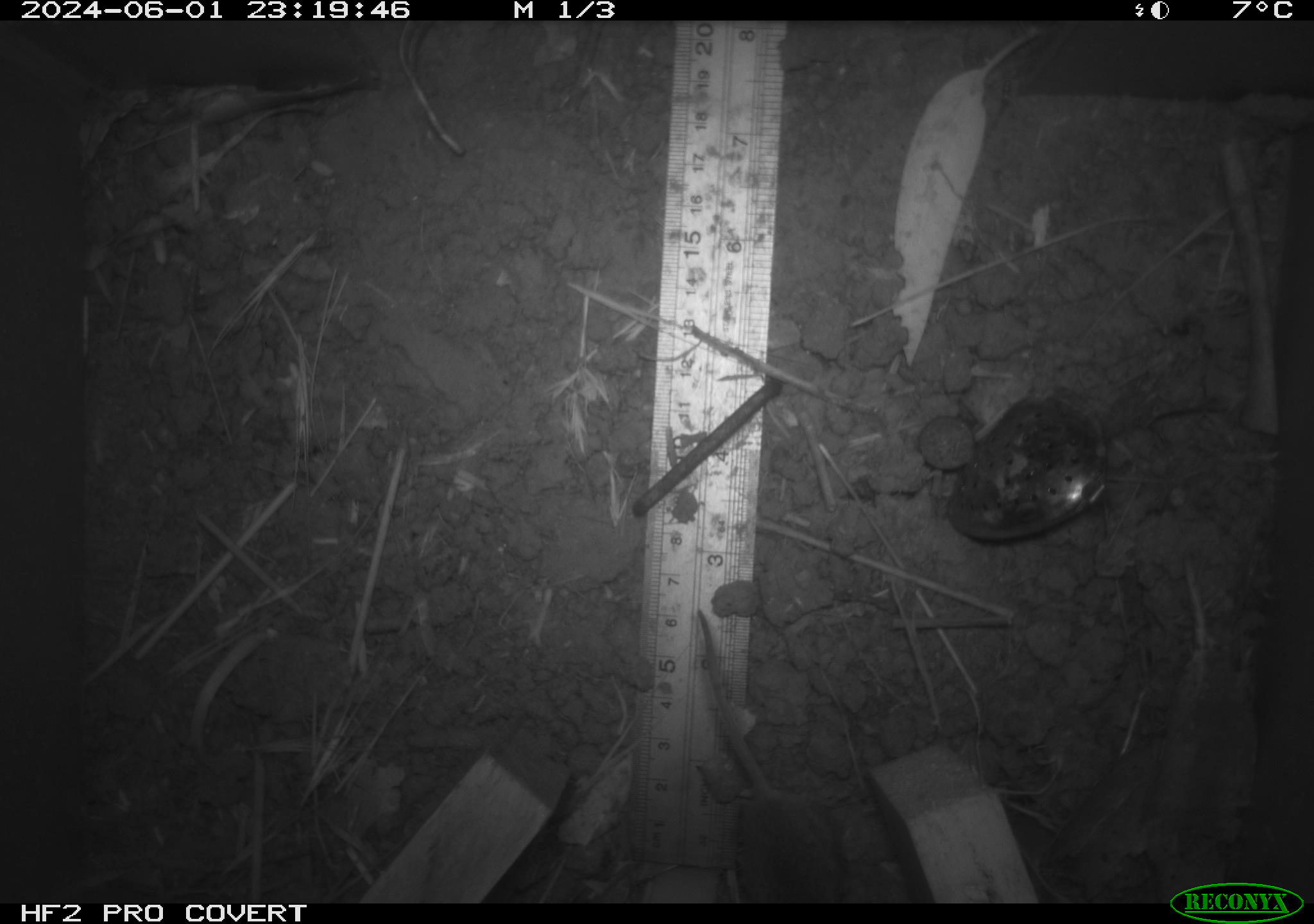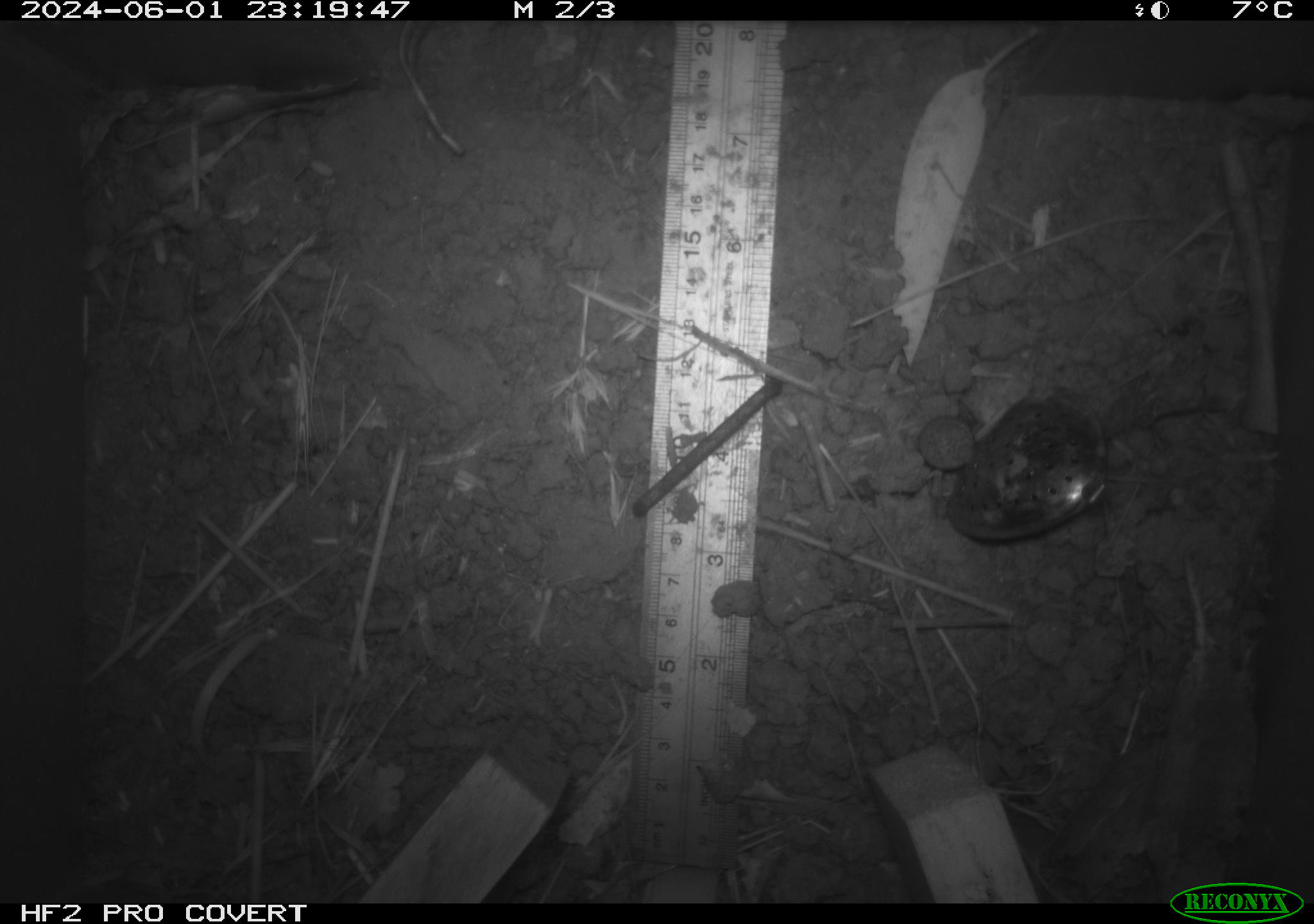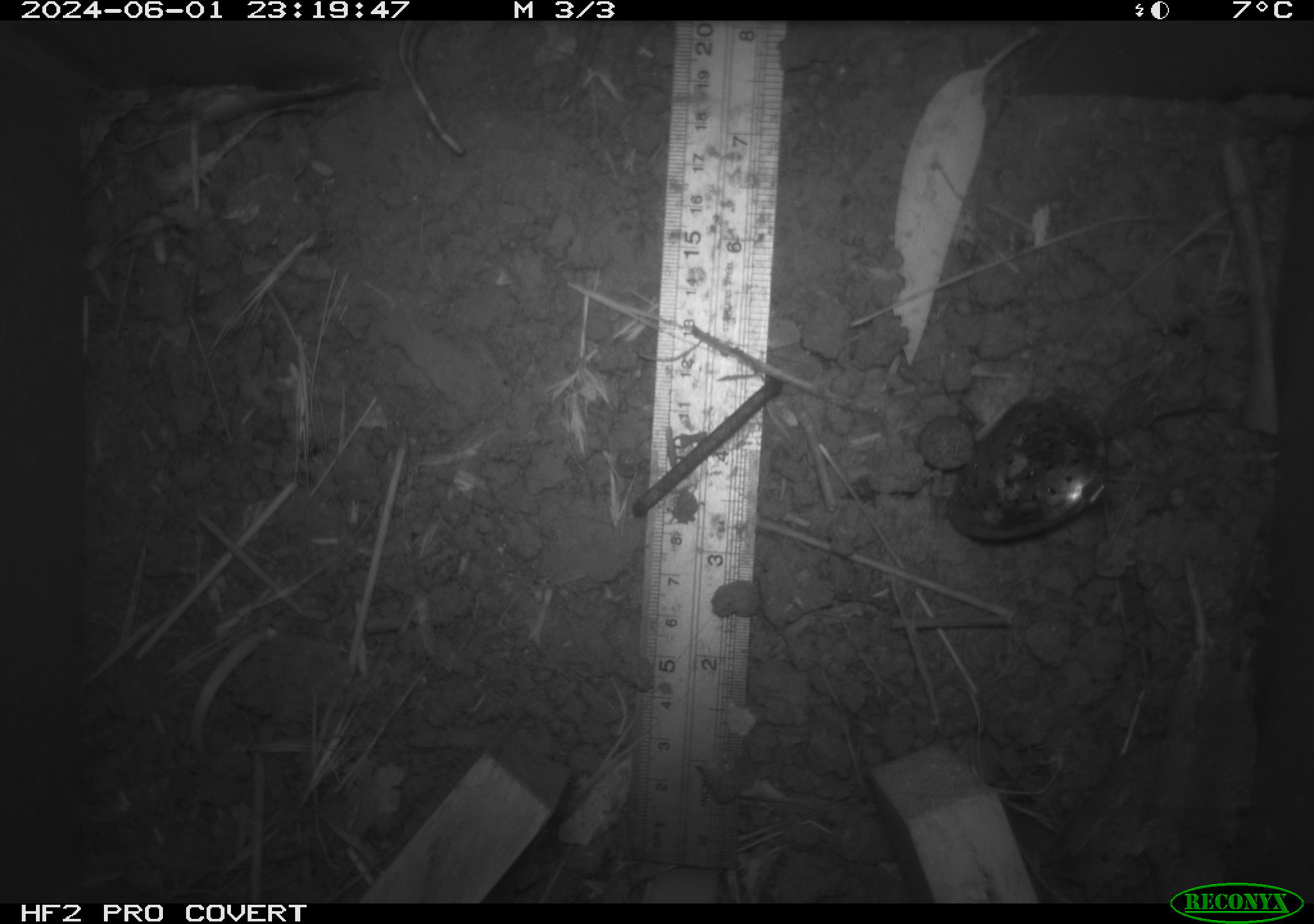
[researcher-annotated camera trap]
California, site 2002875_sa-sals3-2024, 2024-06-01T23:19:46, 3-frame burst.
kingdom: Animalia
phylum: Chordata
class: Mammalia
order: Rodentia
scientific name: Rodentia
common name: rodent